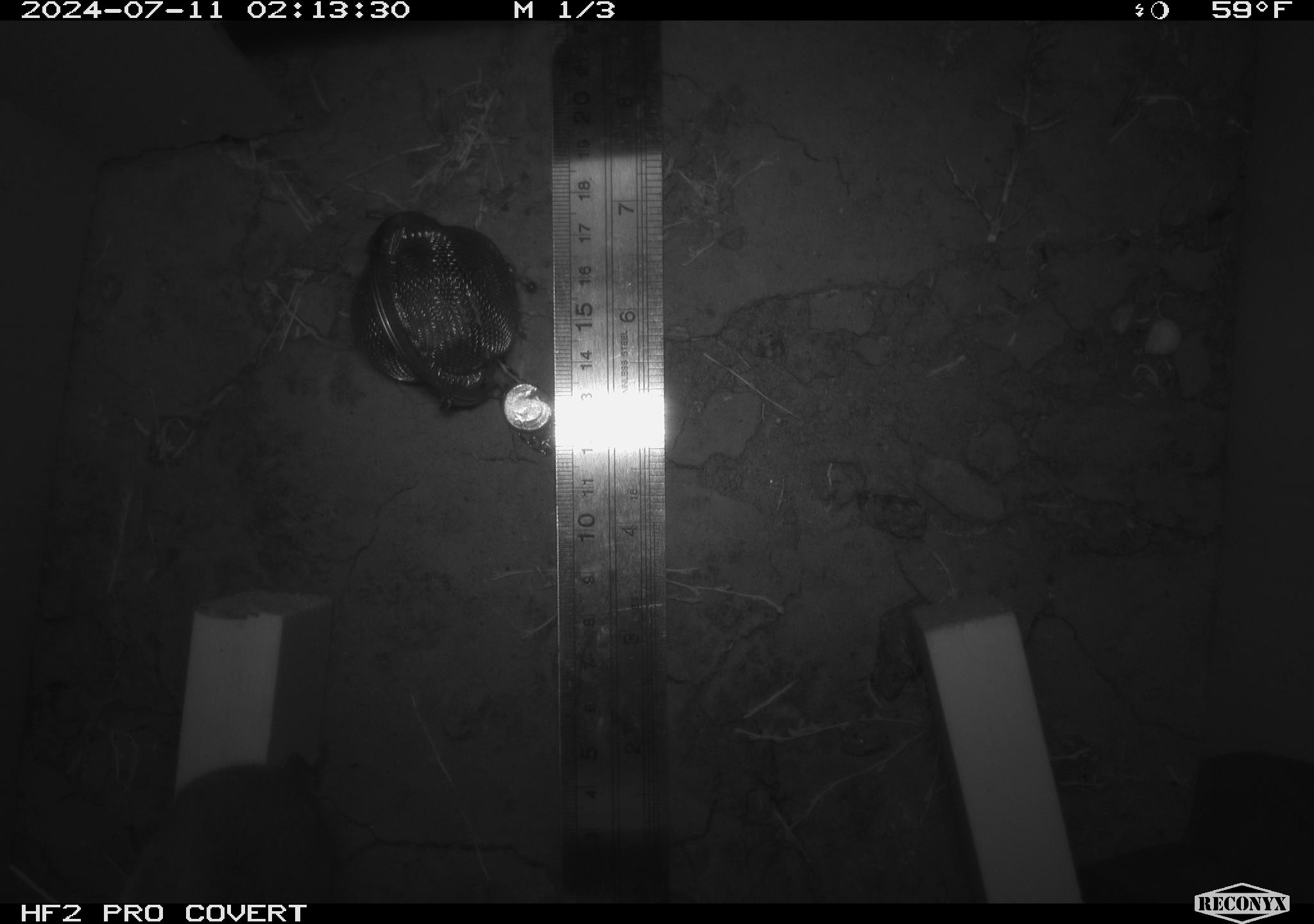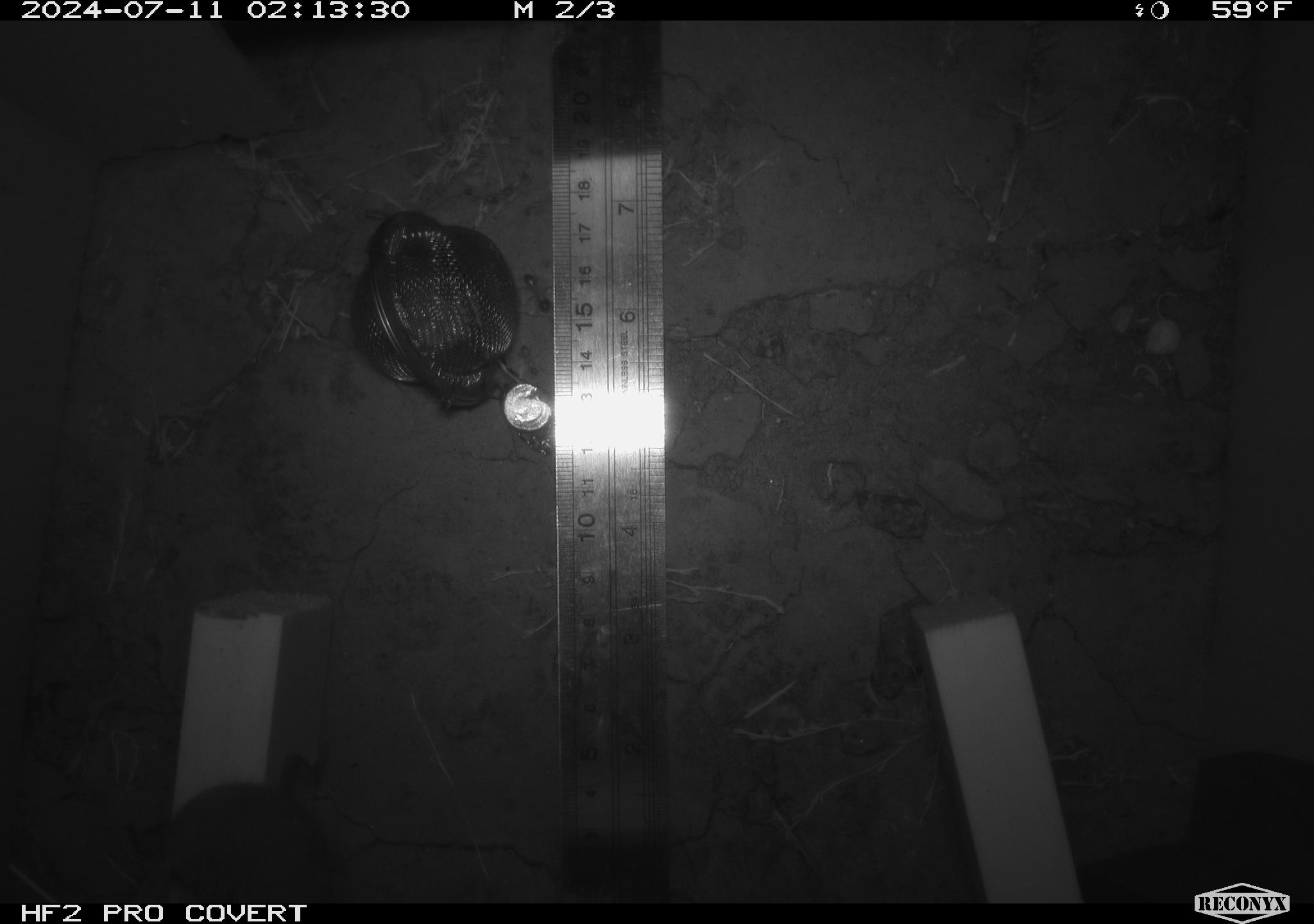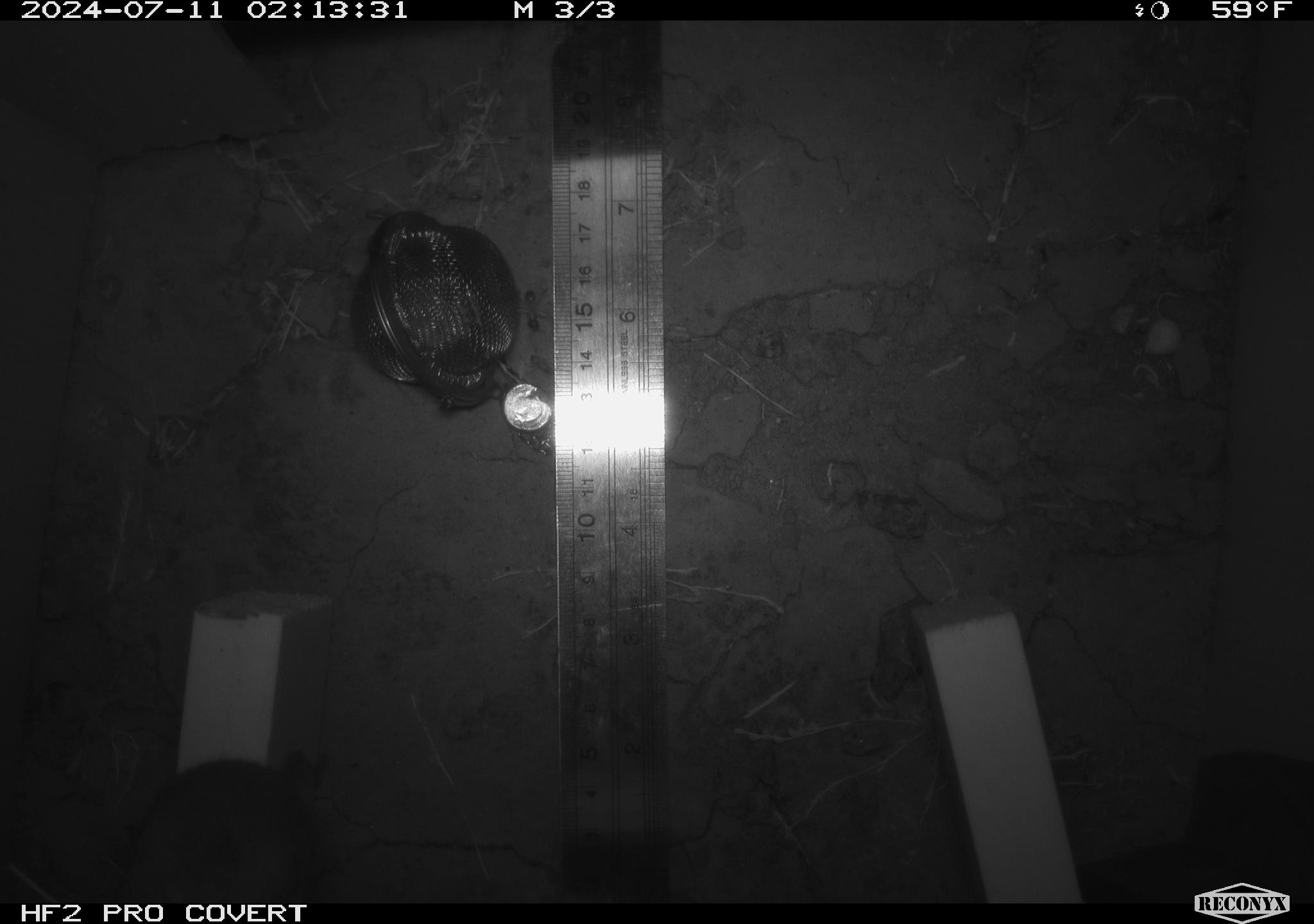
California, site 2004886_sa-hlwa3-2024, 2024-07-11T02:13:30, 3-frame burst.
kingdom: Animalia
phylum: Chordata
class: Mammalia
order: Rodentia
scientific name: Rodentia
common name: mouse species